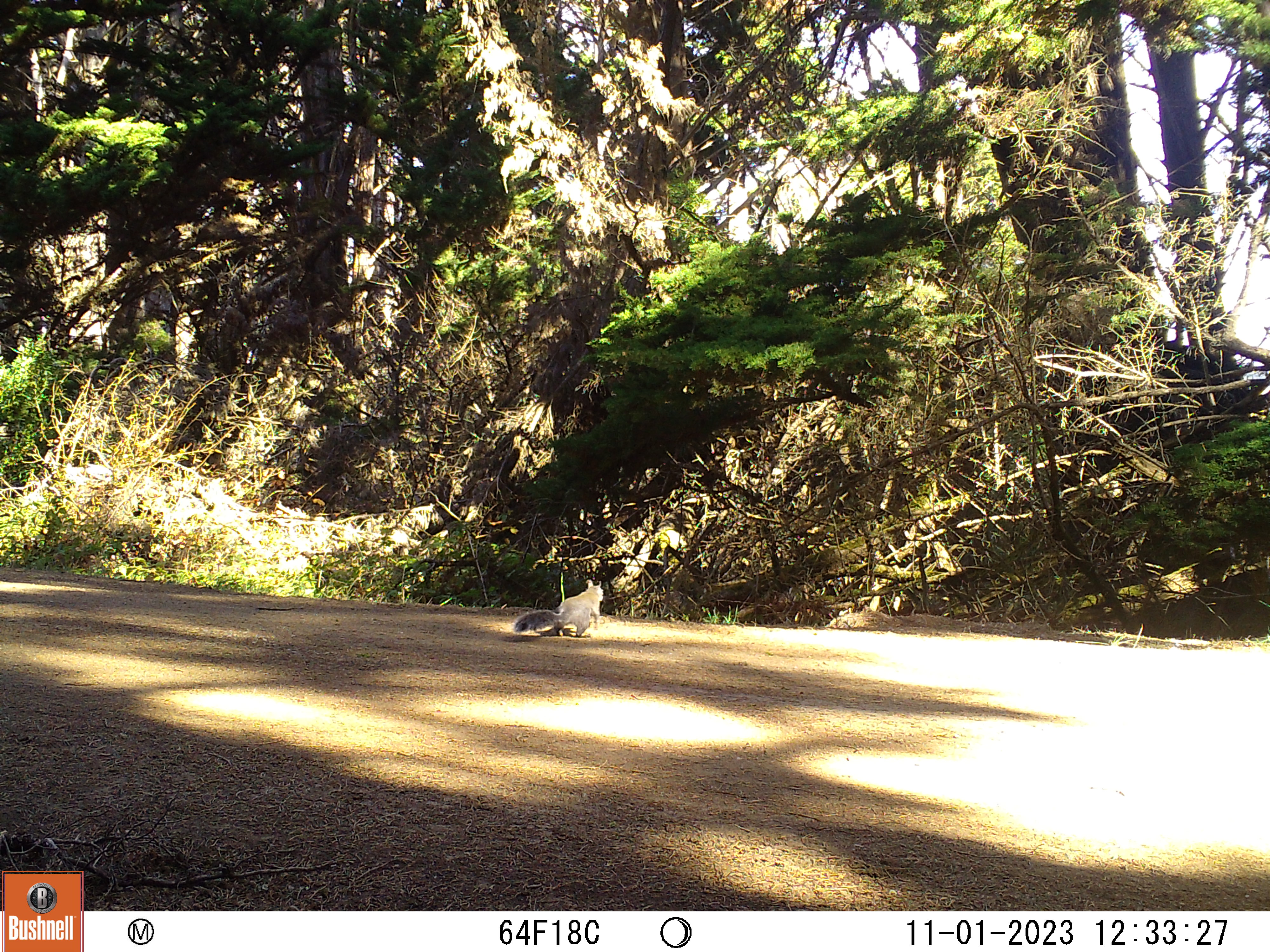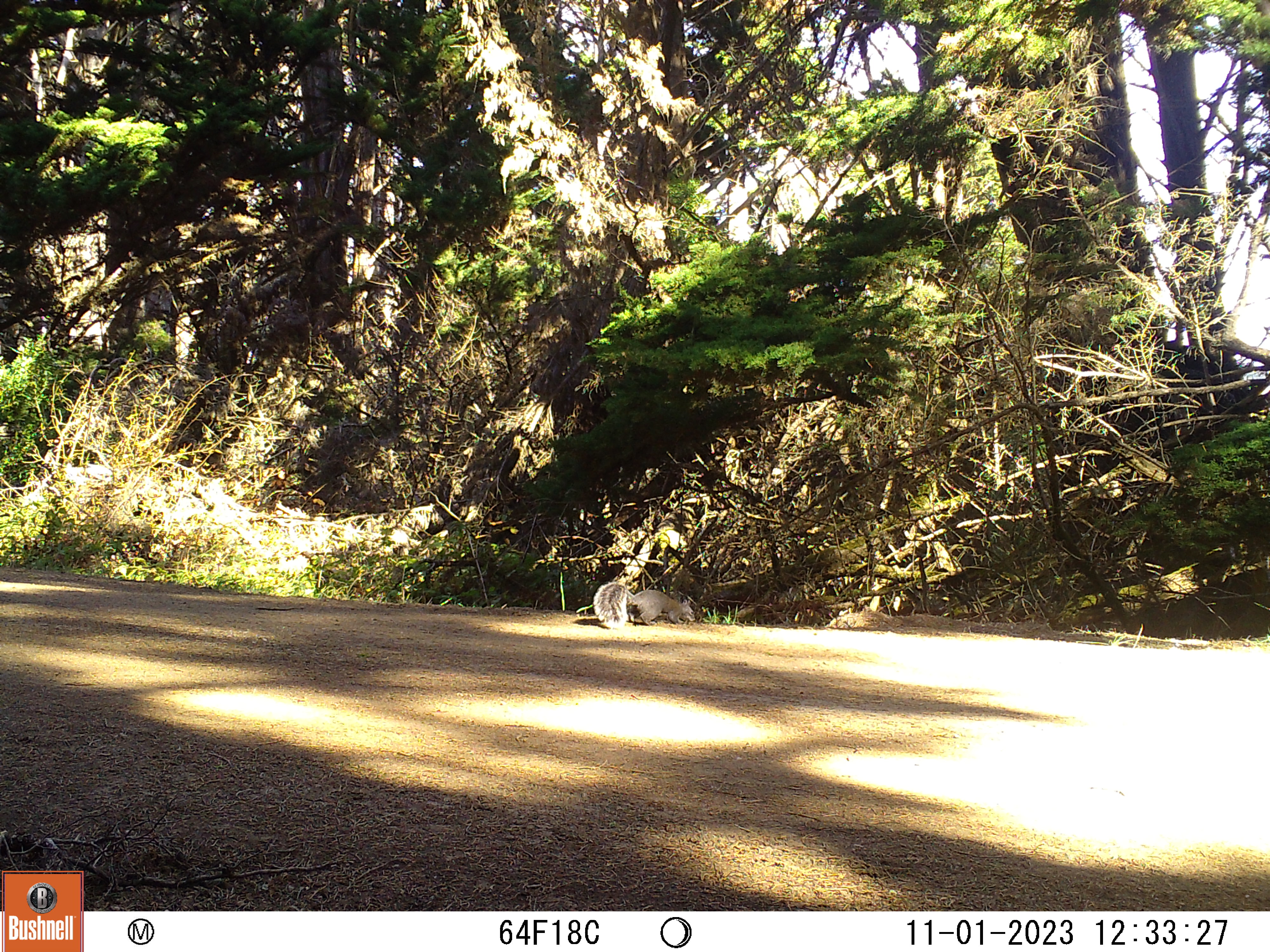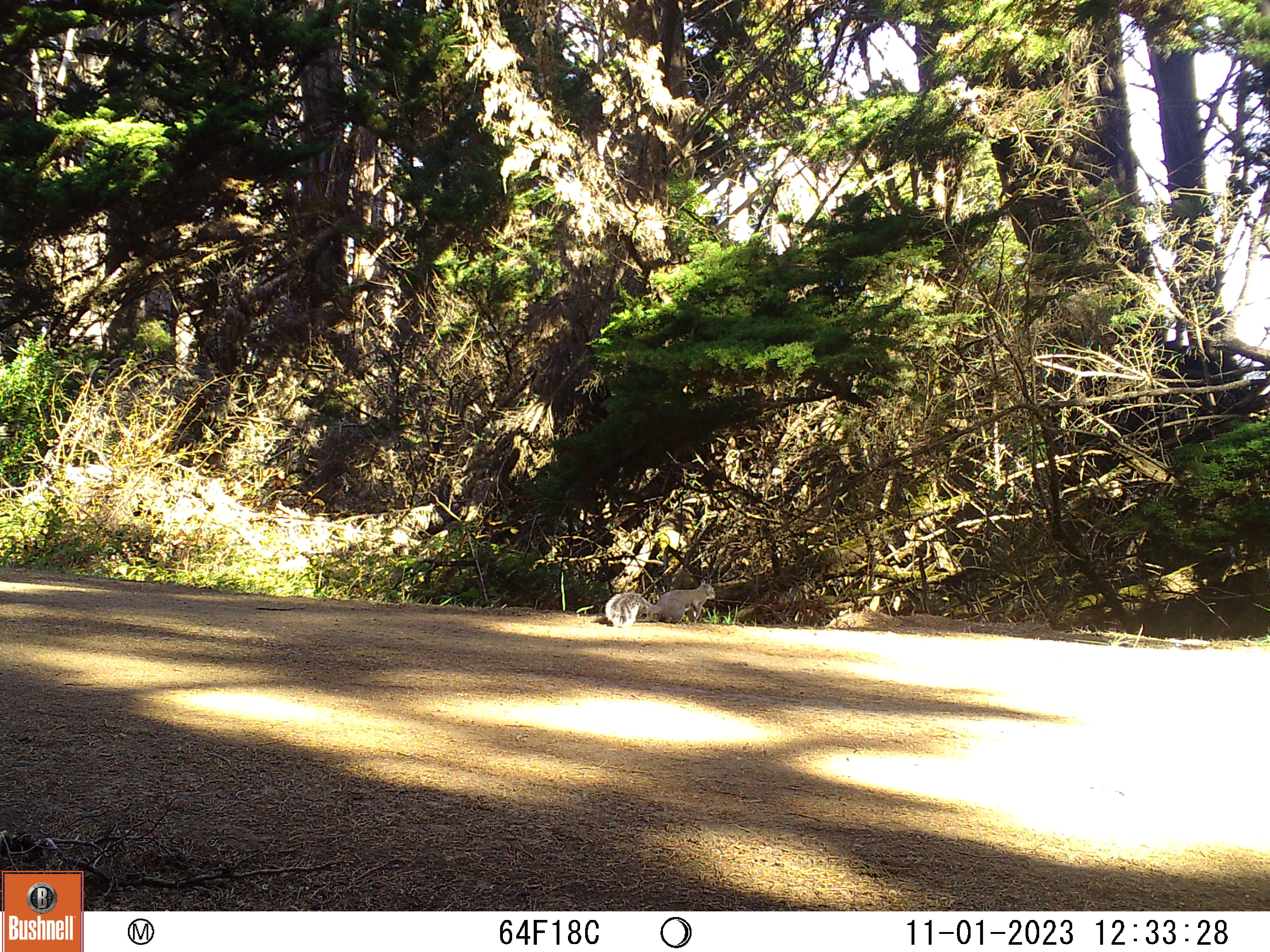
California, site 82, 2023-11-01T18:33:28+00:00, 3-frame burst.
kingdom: Animalia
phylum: Chordata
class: Mammalia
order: Rodentia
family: Sciuridae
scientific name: Sciuridae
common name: squirrel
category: unknown squirrel